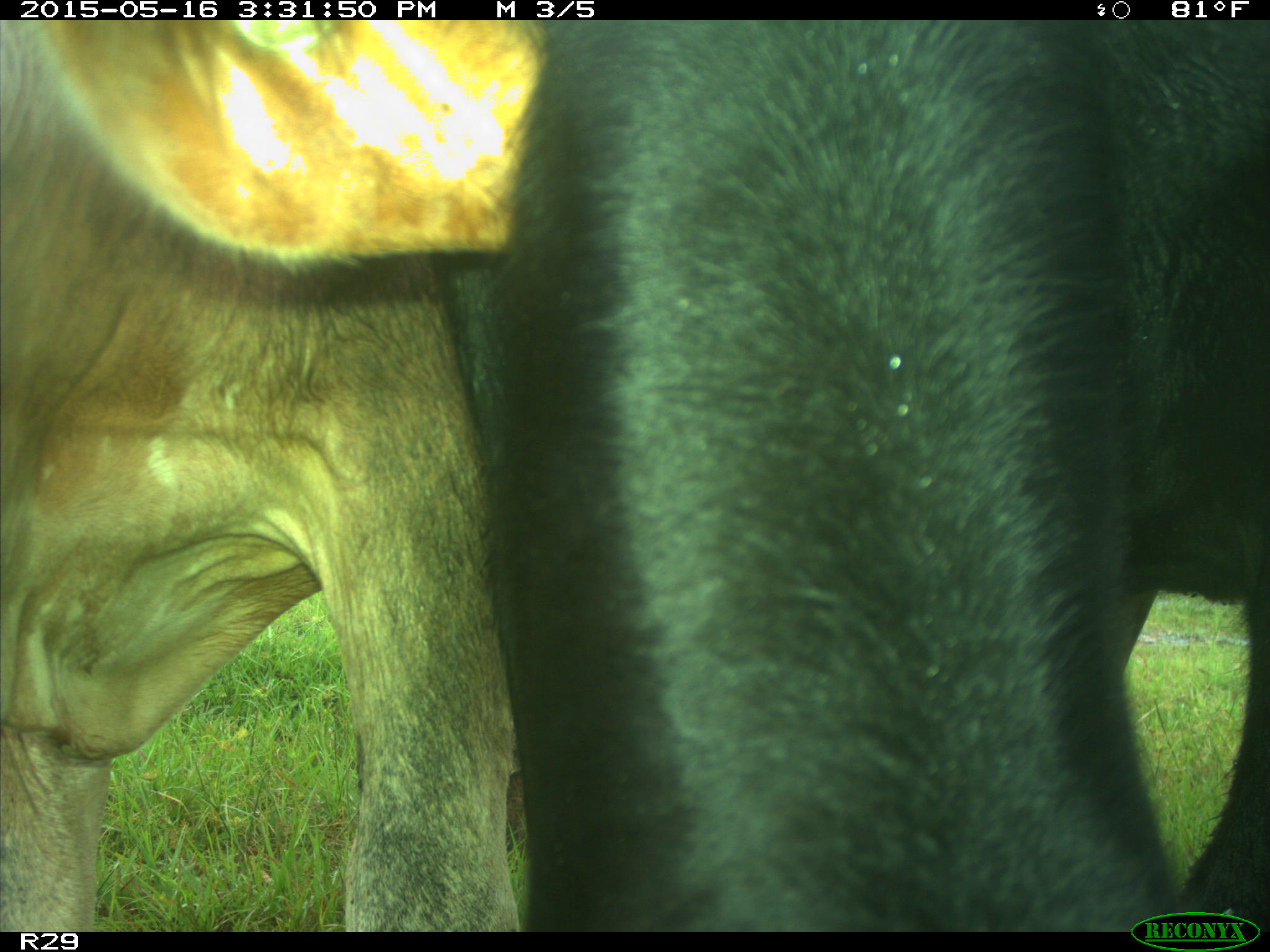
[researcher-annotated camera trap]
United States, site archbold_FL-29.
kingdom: Animalia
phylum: Chordata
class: Mammalia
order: Artiodactyla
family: Bovidae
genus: Bos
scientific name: Bos taurus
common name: domestic cow